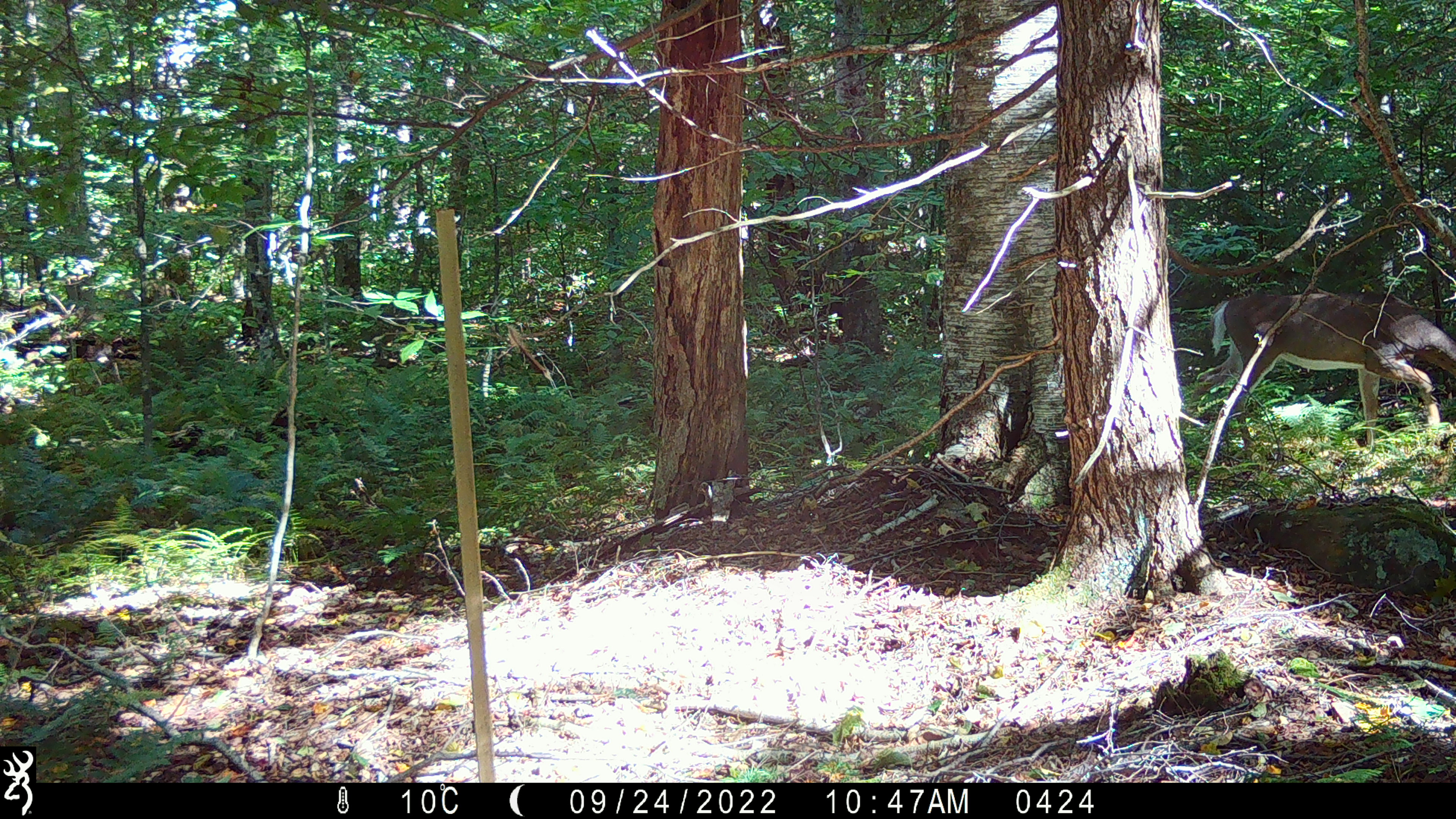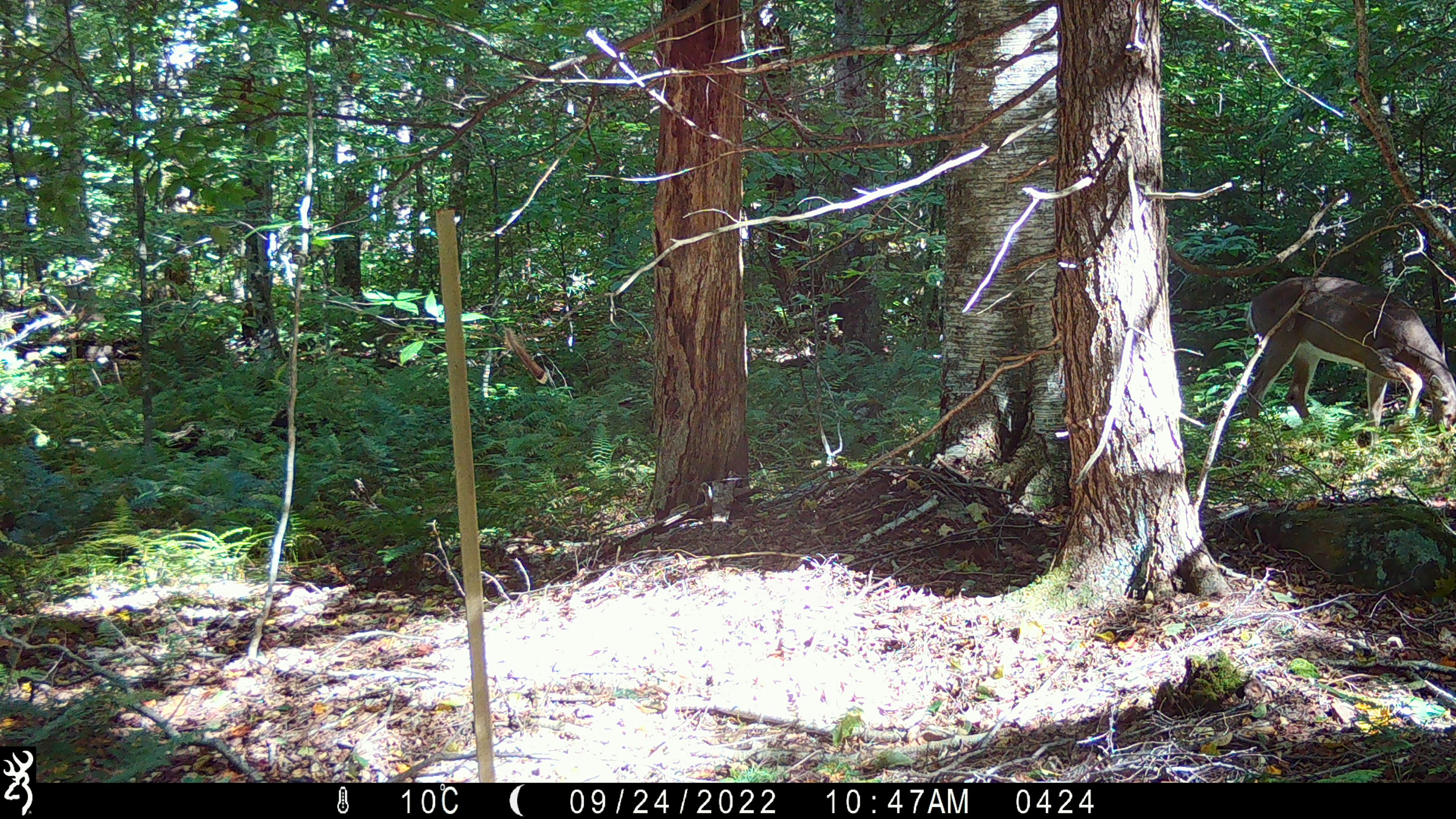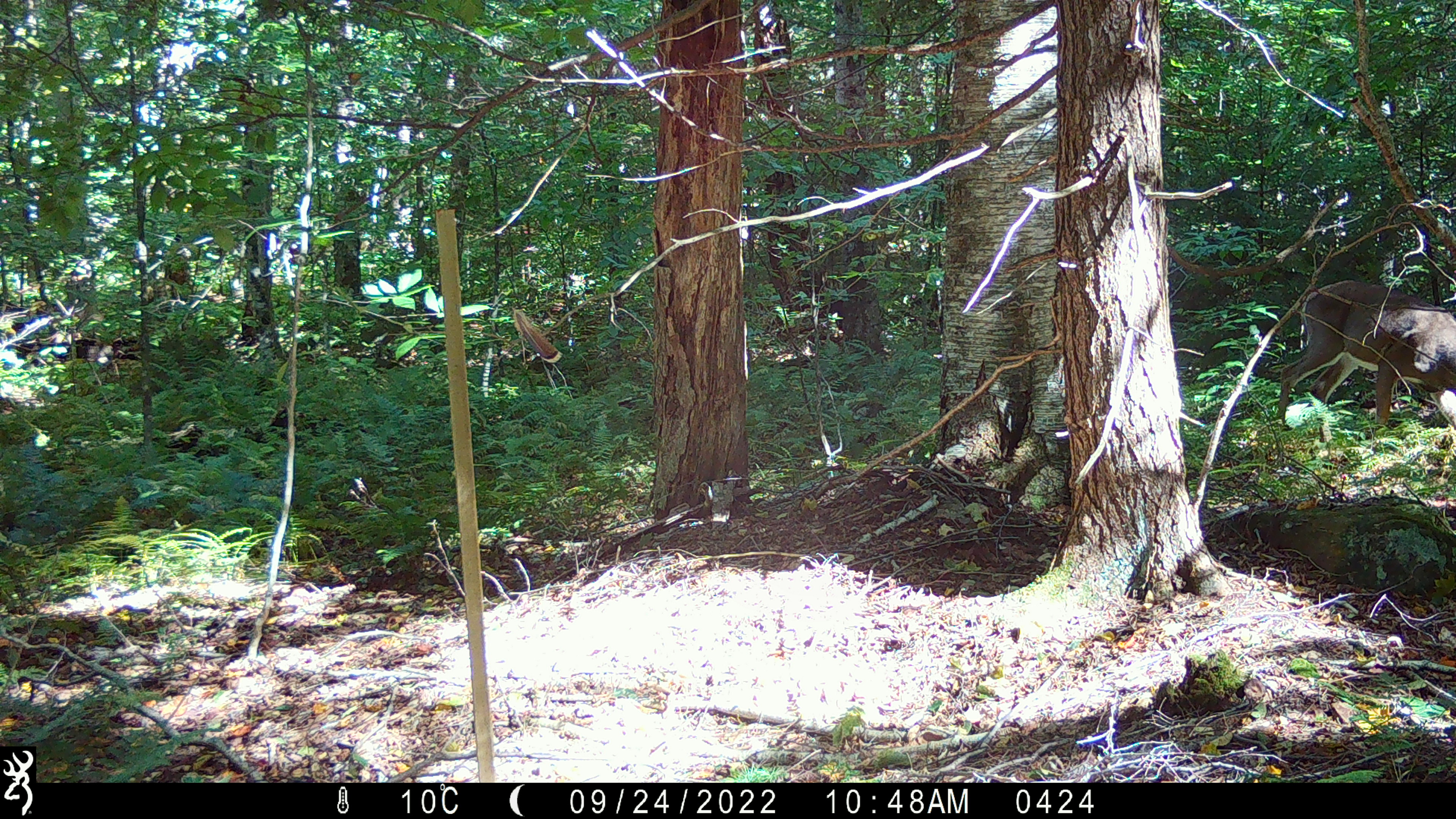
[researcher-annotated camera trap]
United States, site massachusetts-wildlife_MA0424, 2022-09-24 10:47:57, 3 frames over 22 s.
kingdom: Animalia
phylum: Chordata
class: Mammalia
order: Artiodactyla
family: Cervidae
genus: Odocoileus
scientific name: Odocoileus virginianus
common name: white-tailed deer